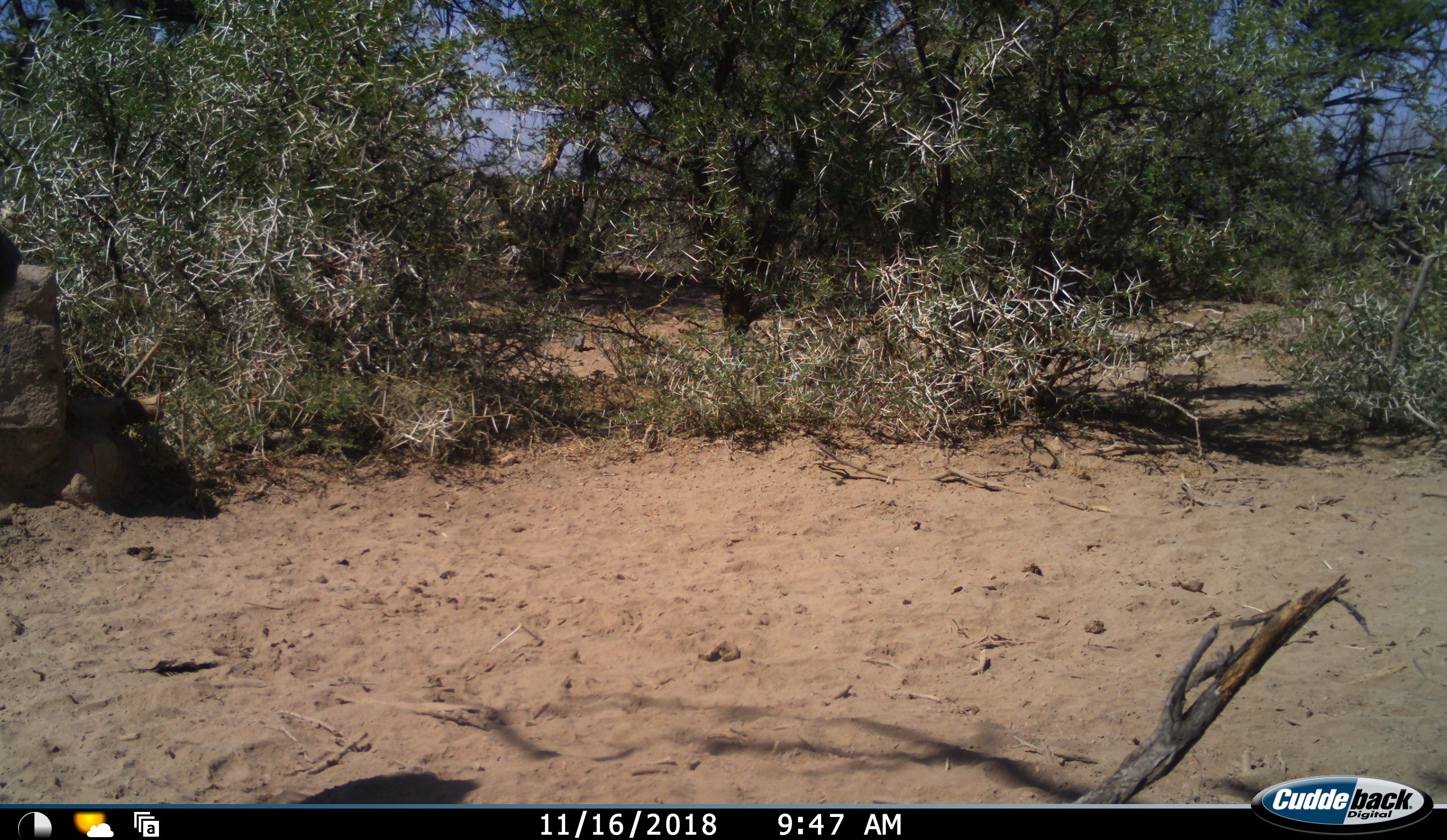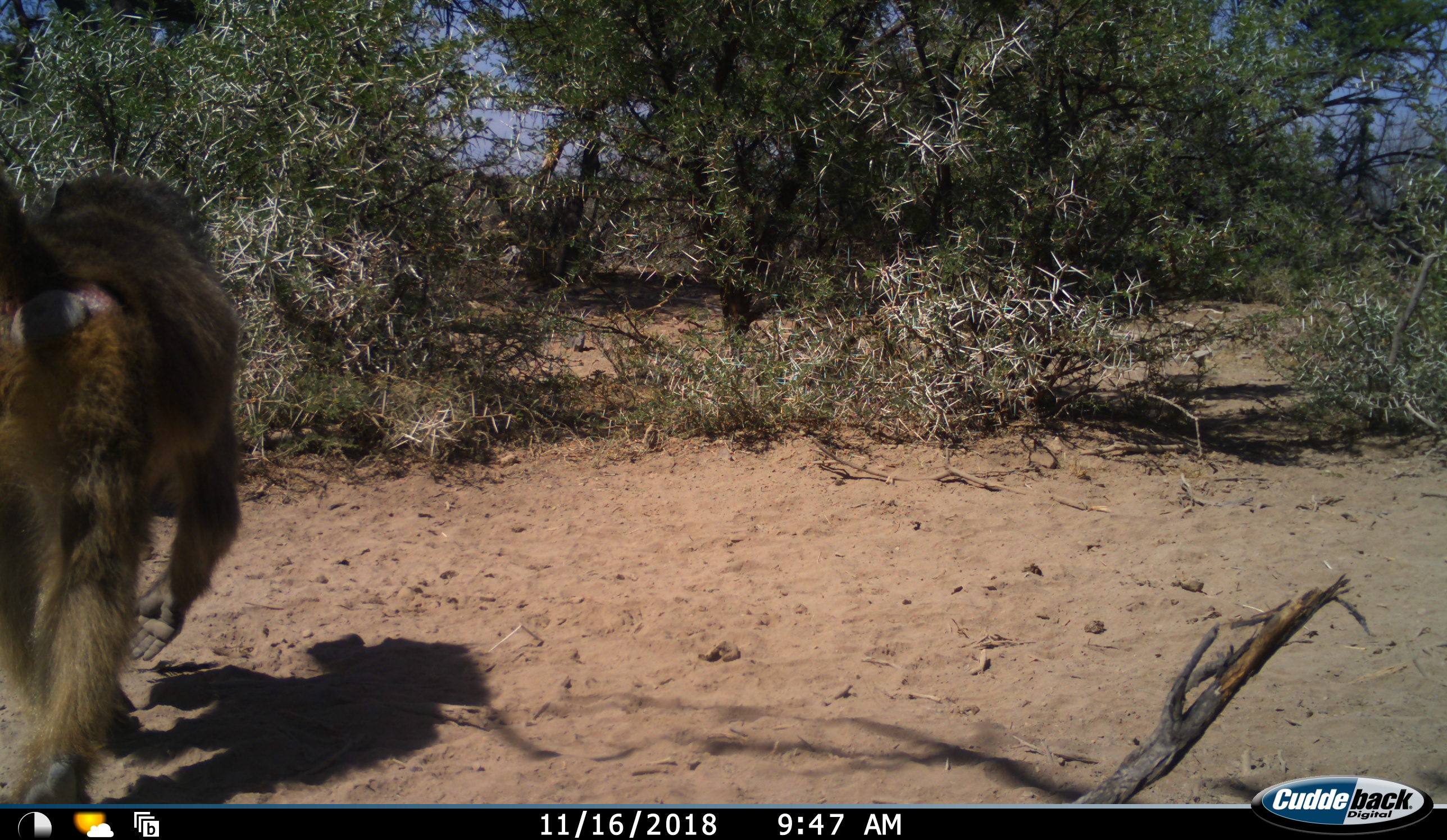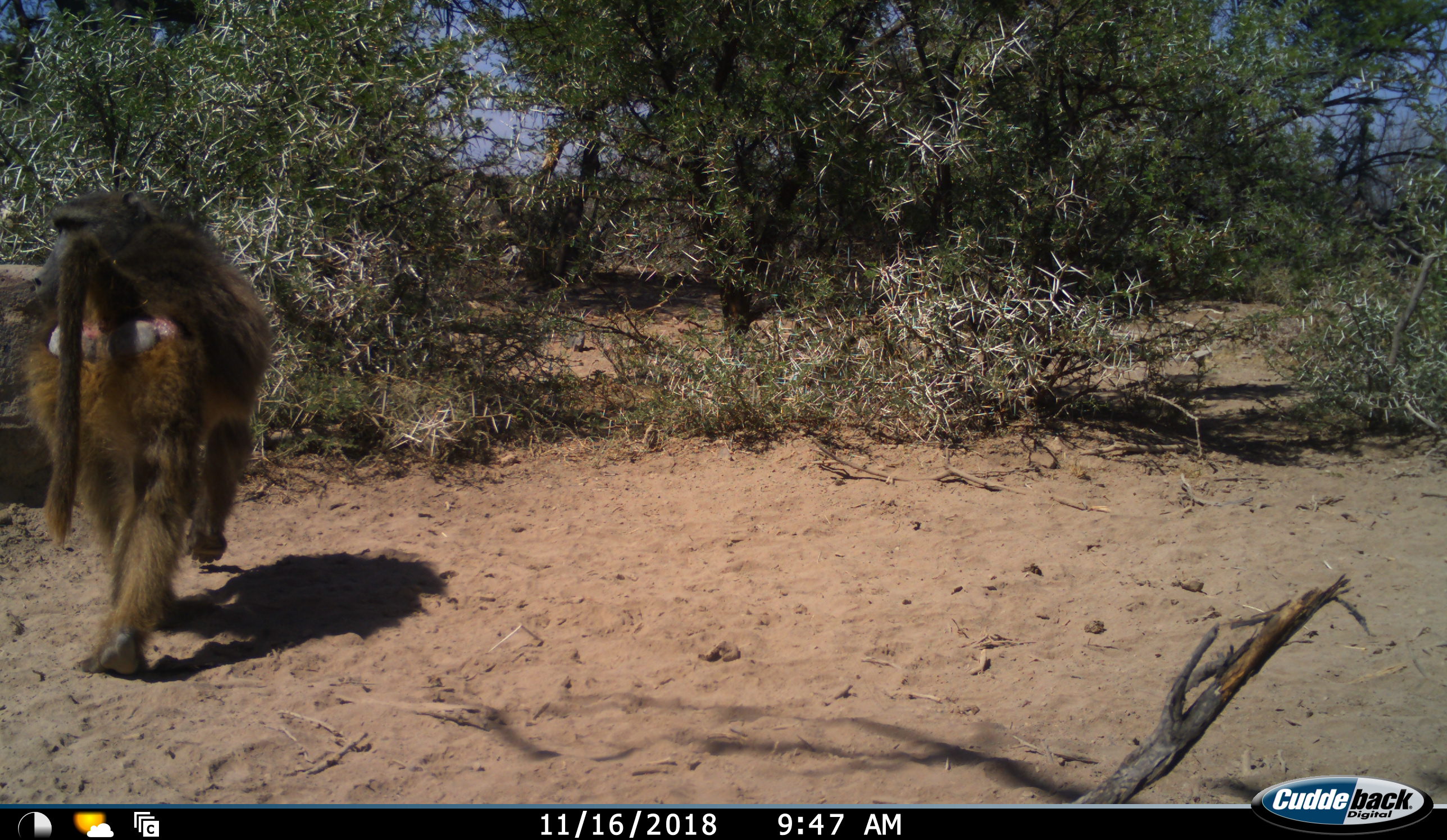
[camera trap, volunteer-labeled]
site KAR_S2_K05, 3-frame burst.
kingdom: Animalia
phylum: Chordata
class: Mammalia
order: Primates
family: Cercopithecidae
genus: Papio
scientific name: Papio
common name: baboon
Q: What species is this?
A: Baboon (Papio).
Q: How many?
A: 1.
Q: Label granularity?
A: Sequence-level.